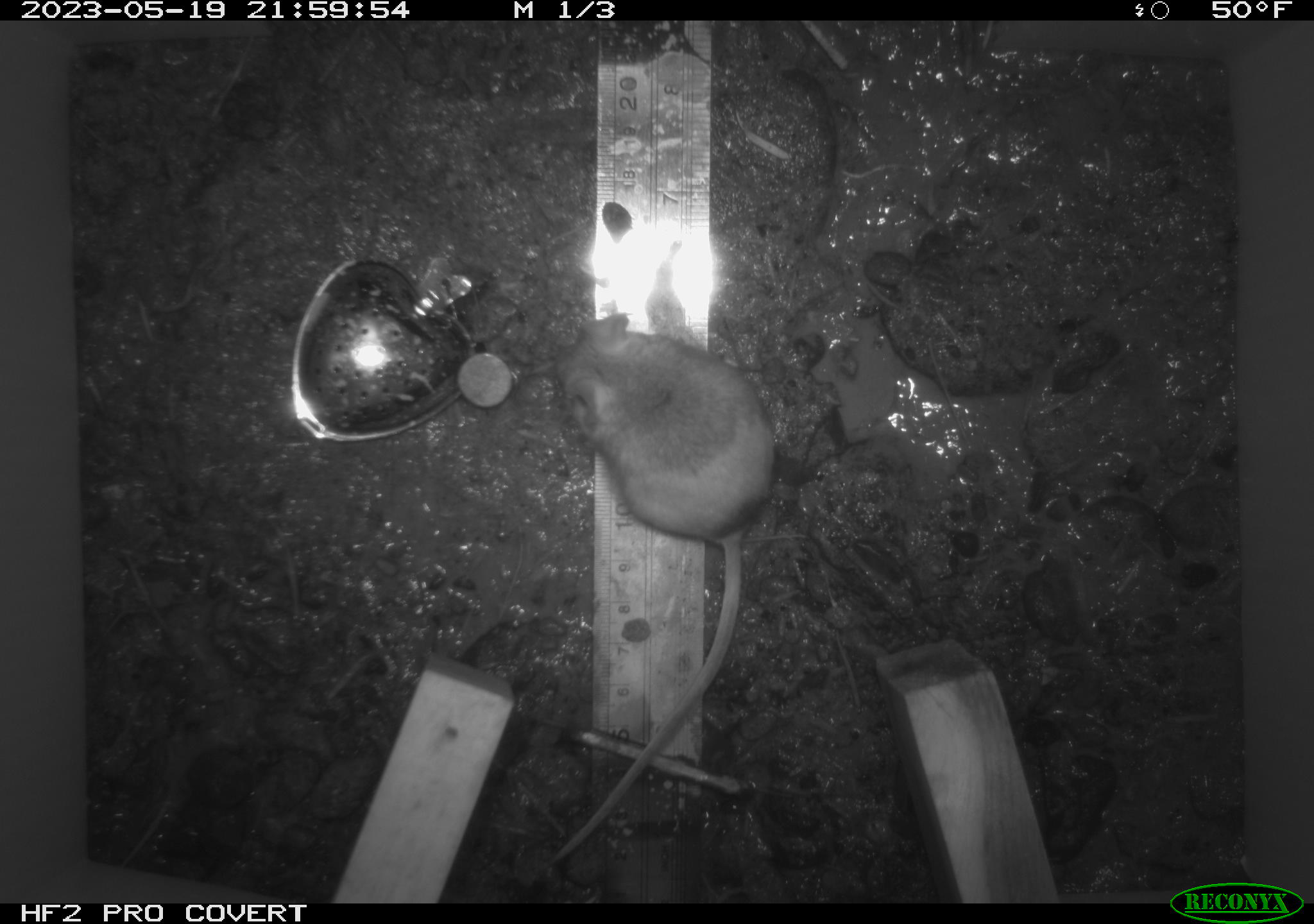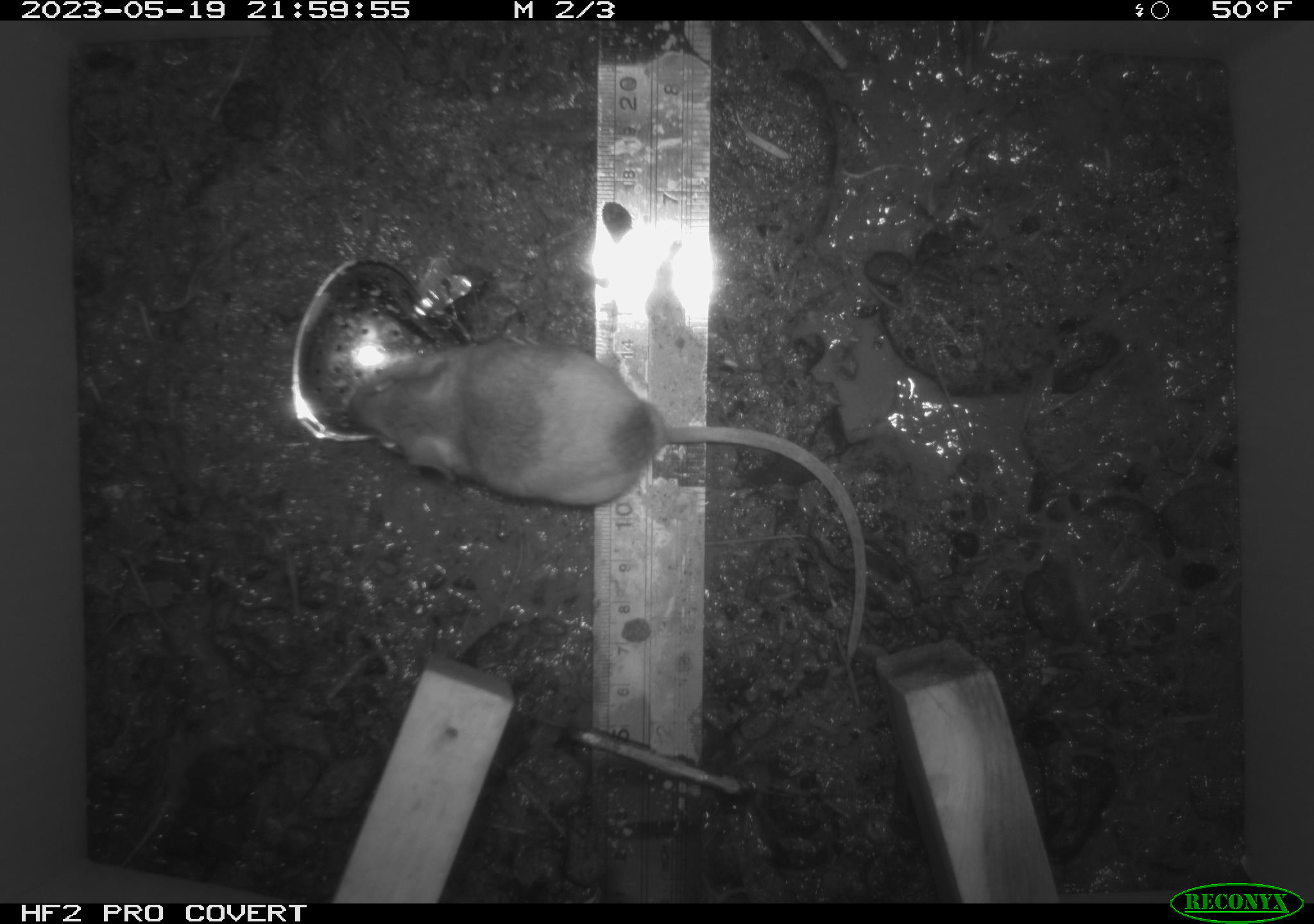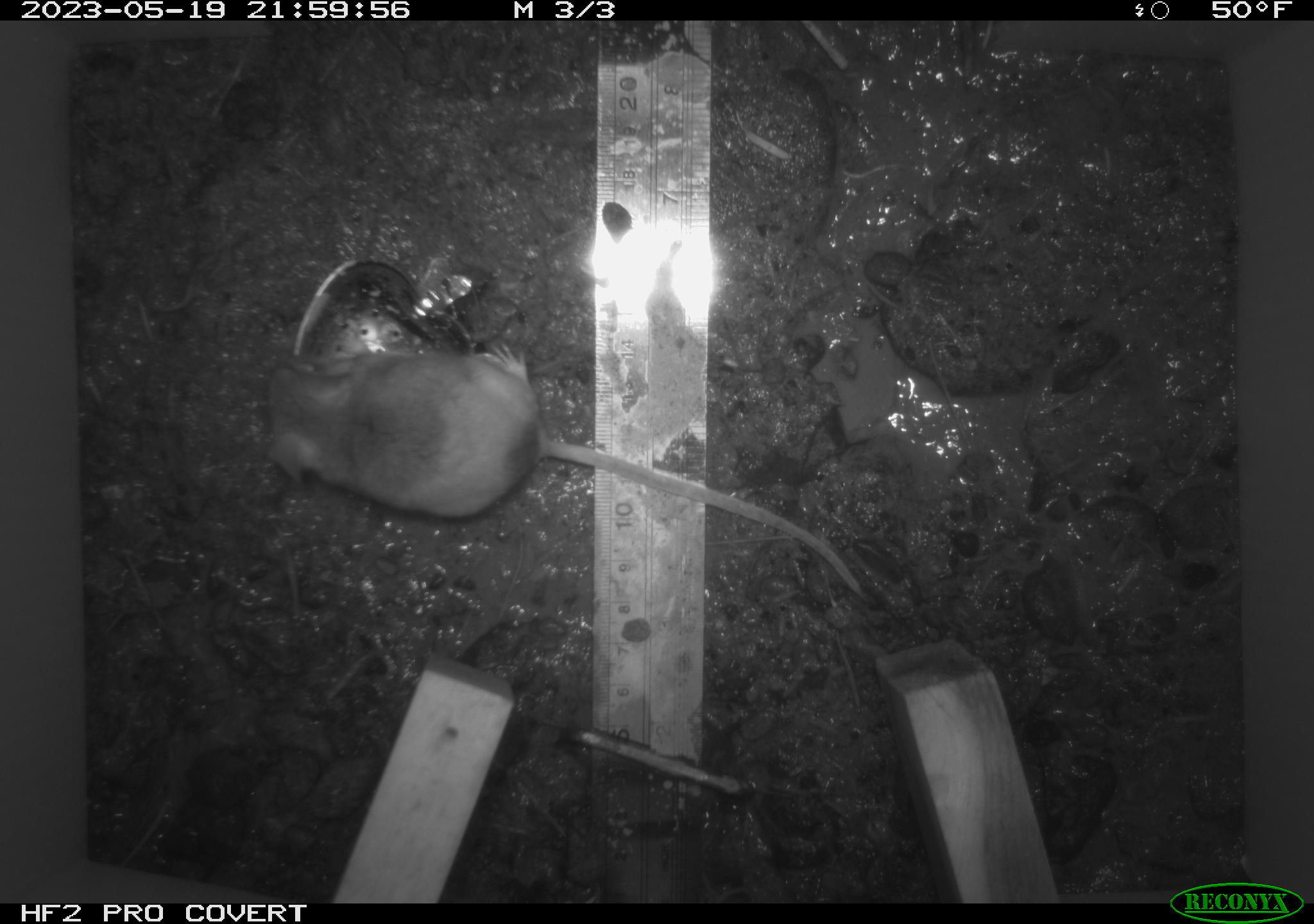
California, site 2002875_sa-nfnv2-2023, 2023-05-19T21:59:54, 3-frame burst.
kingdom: Animalia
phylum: Chordata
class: Mammalia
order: Rodentia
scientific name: Rodentia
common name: mouse species